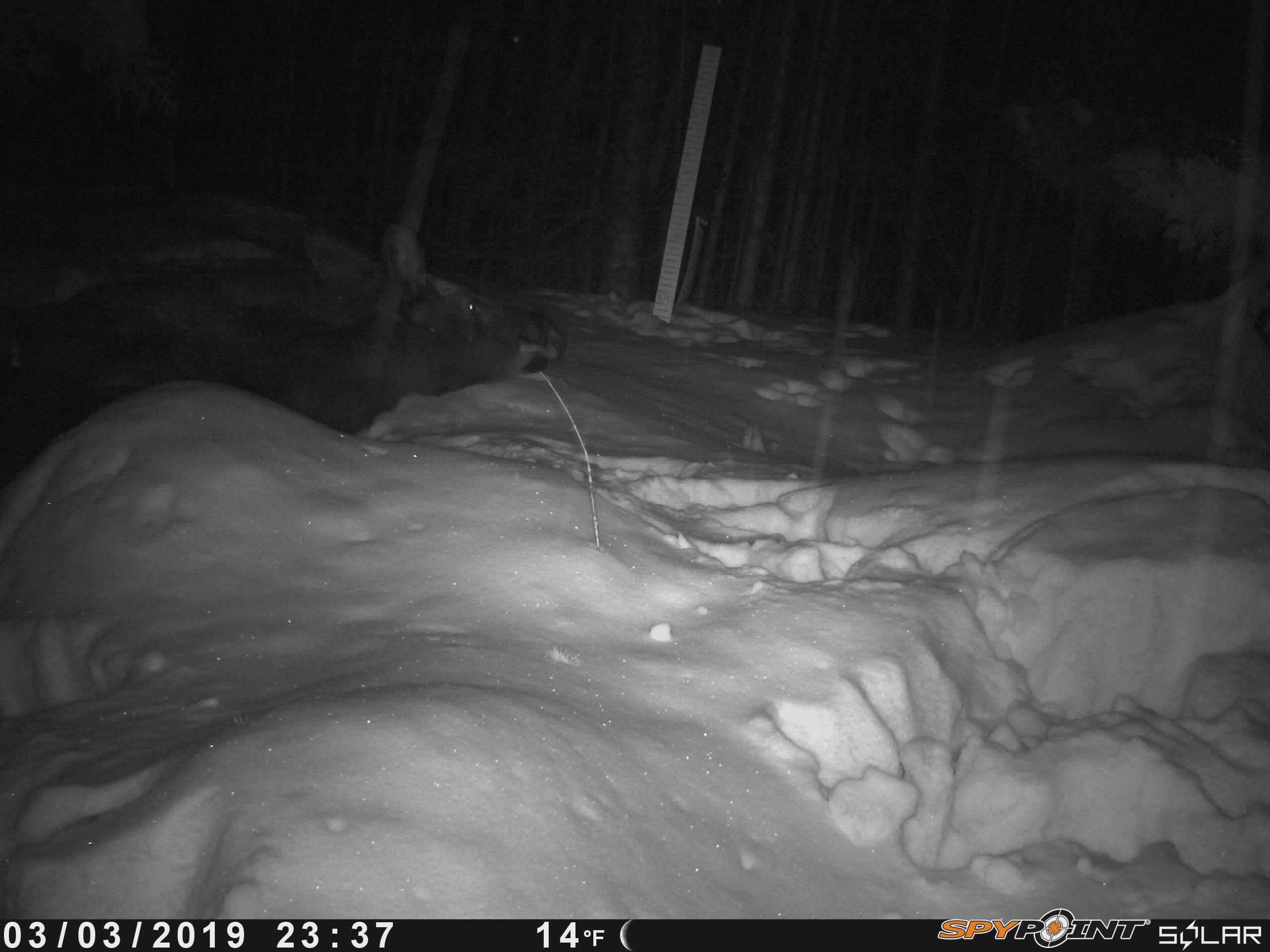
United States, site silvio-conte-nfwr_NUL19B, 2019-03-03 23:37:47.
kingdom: Animalia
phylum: Chordata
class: Mammalia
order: Artiodactyla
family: Cervidae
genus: Alces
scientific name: Alces alces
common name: moose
Moose (Alces alces).